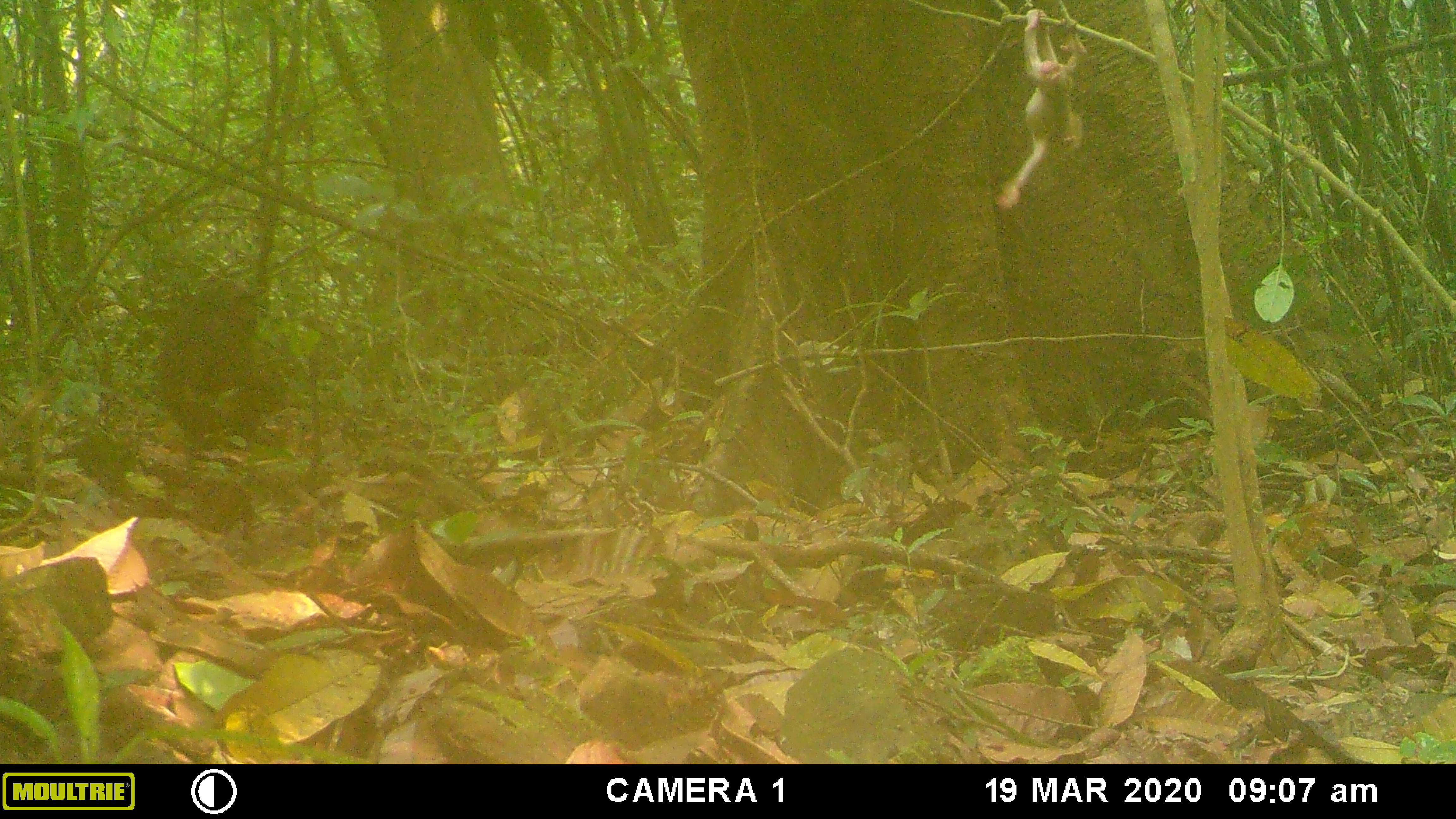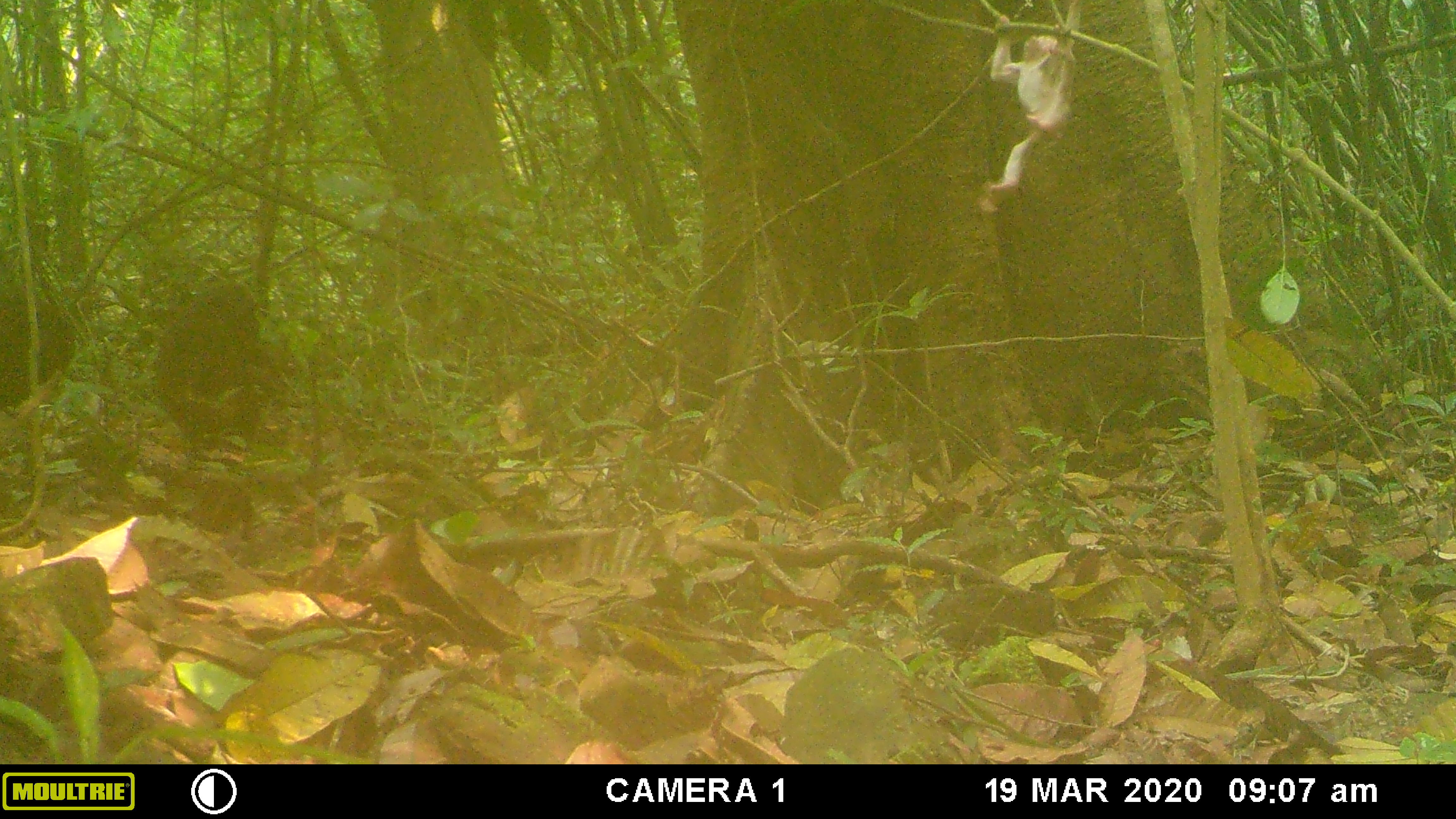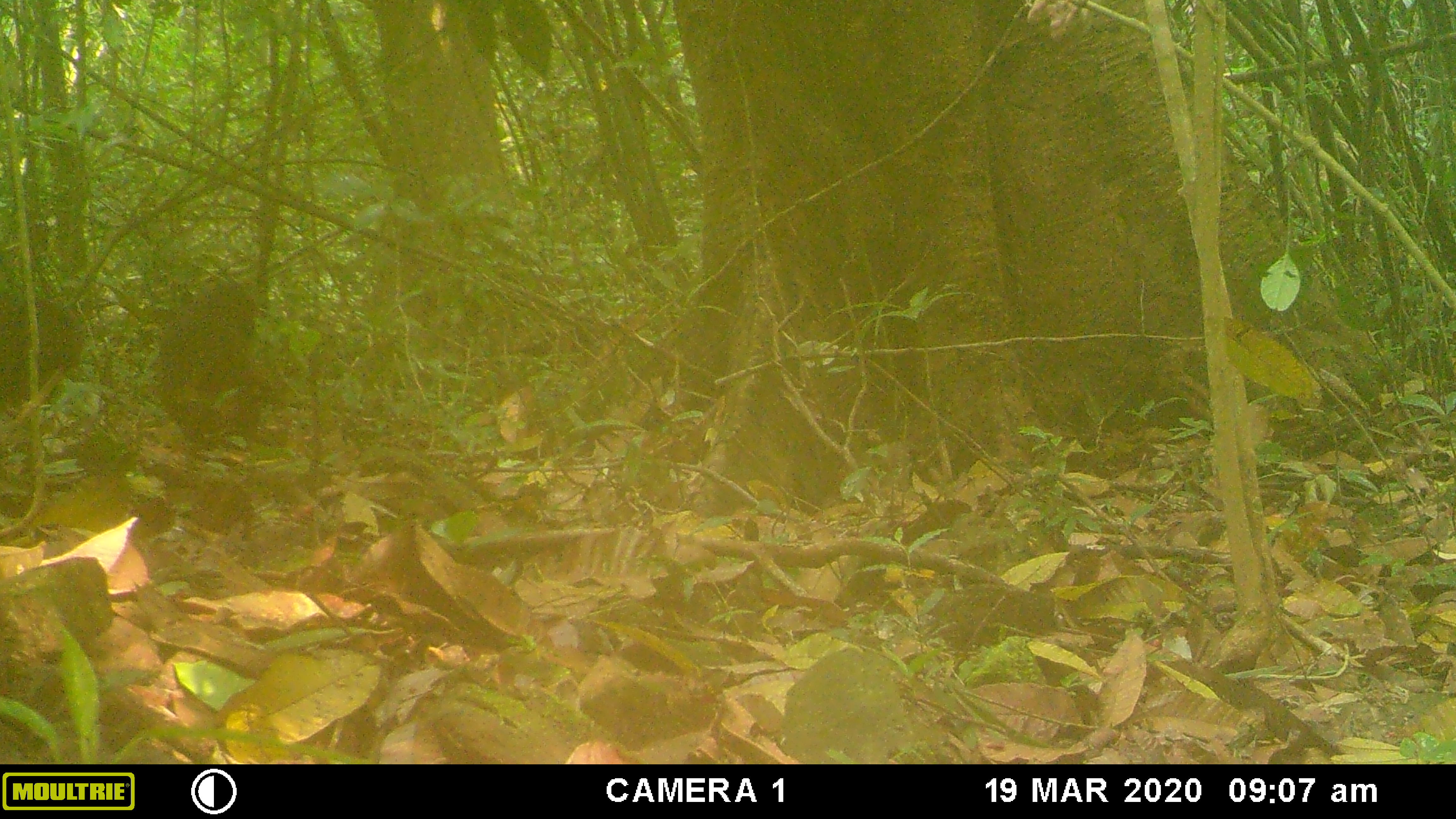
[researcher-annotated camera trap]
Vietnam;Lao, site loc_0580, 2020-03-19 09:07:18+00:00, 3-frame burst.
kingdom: Animalia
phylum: Chordata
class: Mammalia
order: Primates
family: Cercopithecidae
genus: Macaca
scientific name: Macaca arctoides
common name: stump-tailed macaque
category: stump tailed macaque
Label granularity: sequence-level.